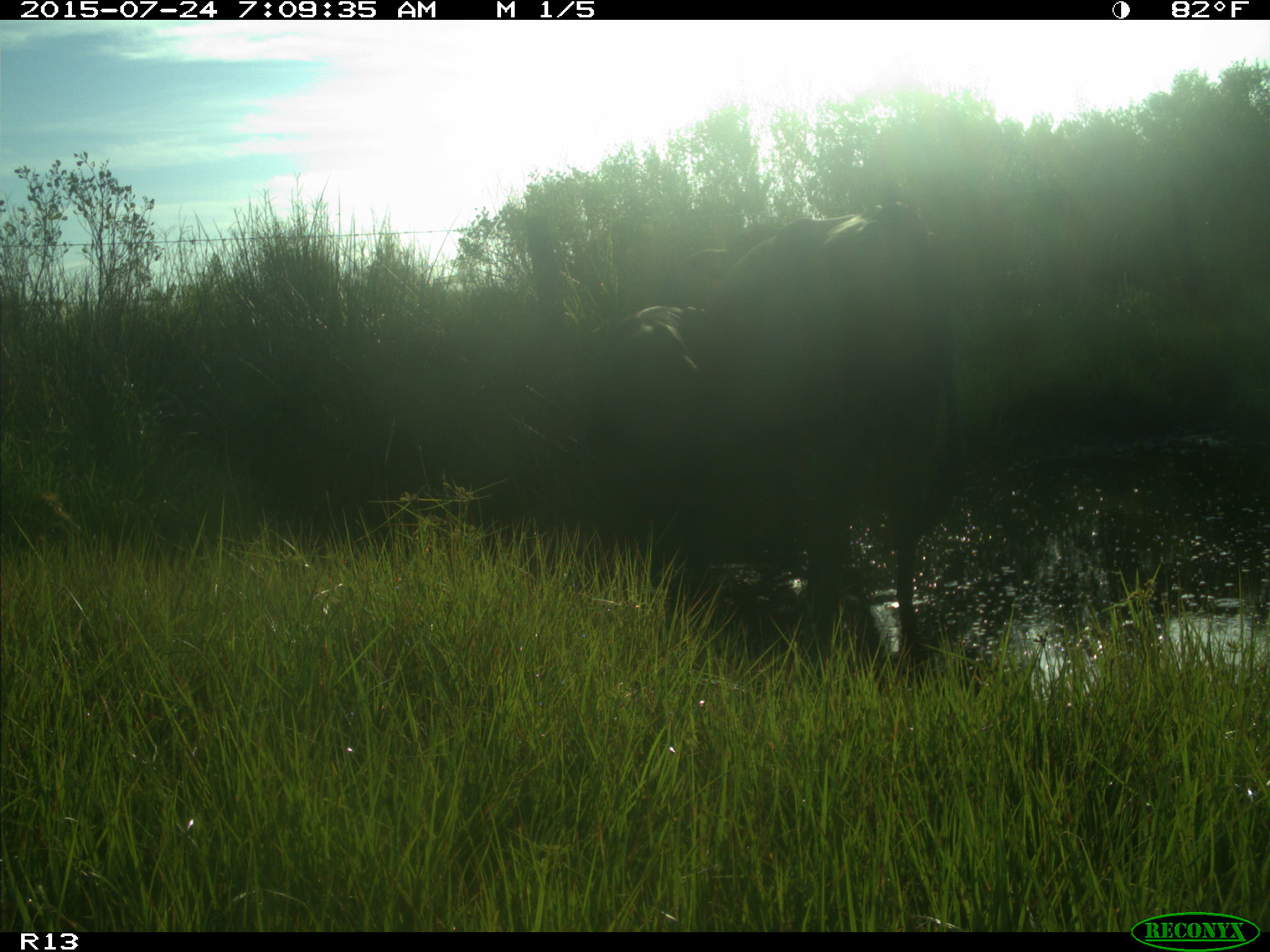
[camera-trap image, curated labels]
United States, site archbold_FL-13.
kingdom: Animalia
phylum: Chordata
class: Mammalia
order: Artiodactyla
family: Bovidae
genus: Bos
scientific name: Bos taurus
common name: domestic cow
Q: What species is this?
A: Bos taurus (domestic cow).